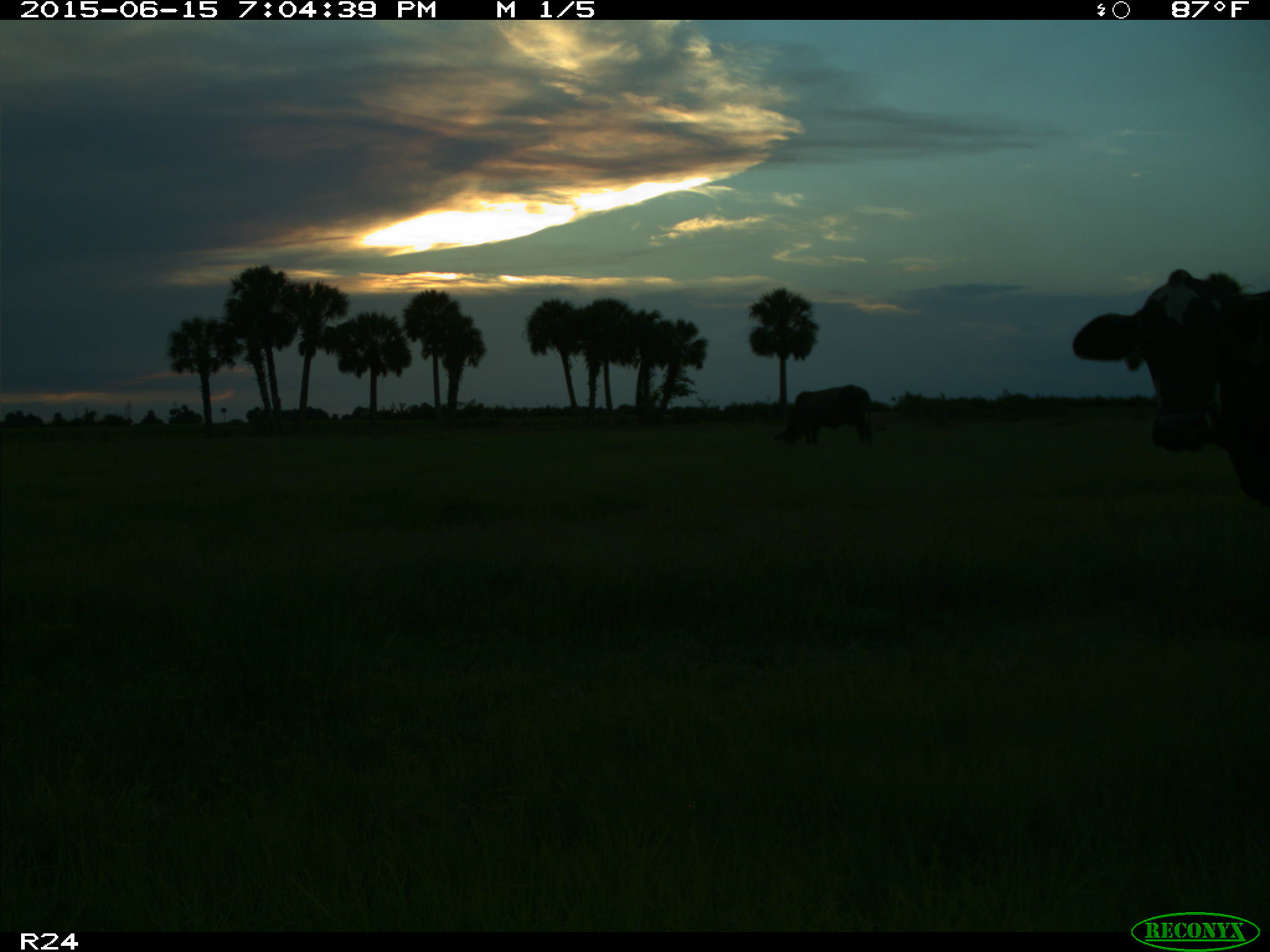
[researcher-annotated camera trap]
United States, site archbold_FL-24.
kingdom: Animalia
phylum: Chordata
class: Mammalia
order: Artiodactyla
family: Bovidae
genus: Bos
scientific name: Bos taurus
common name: domestic cow